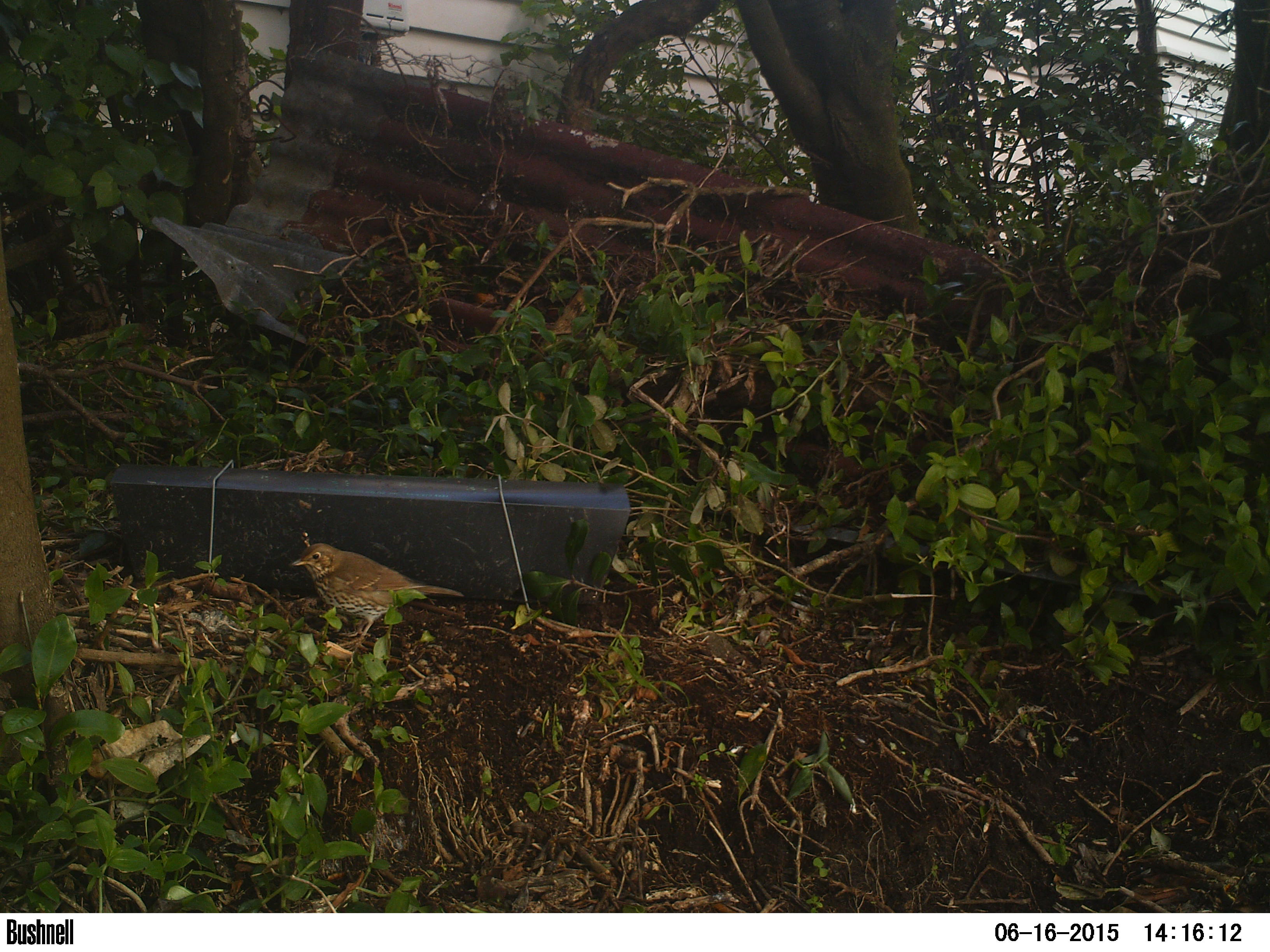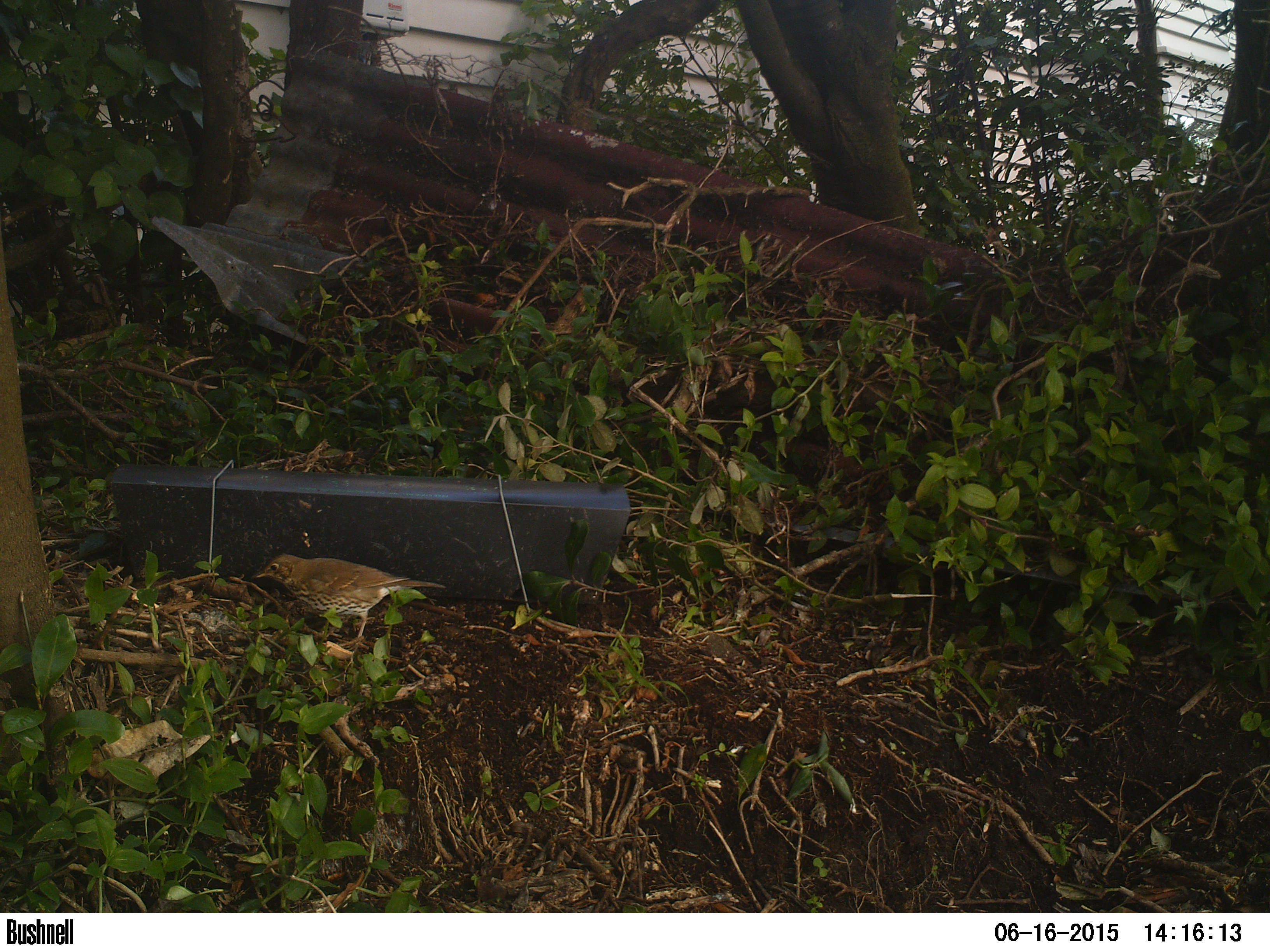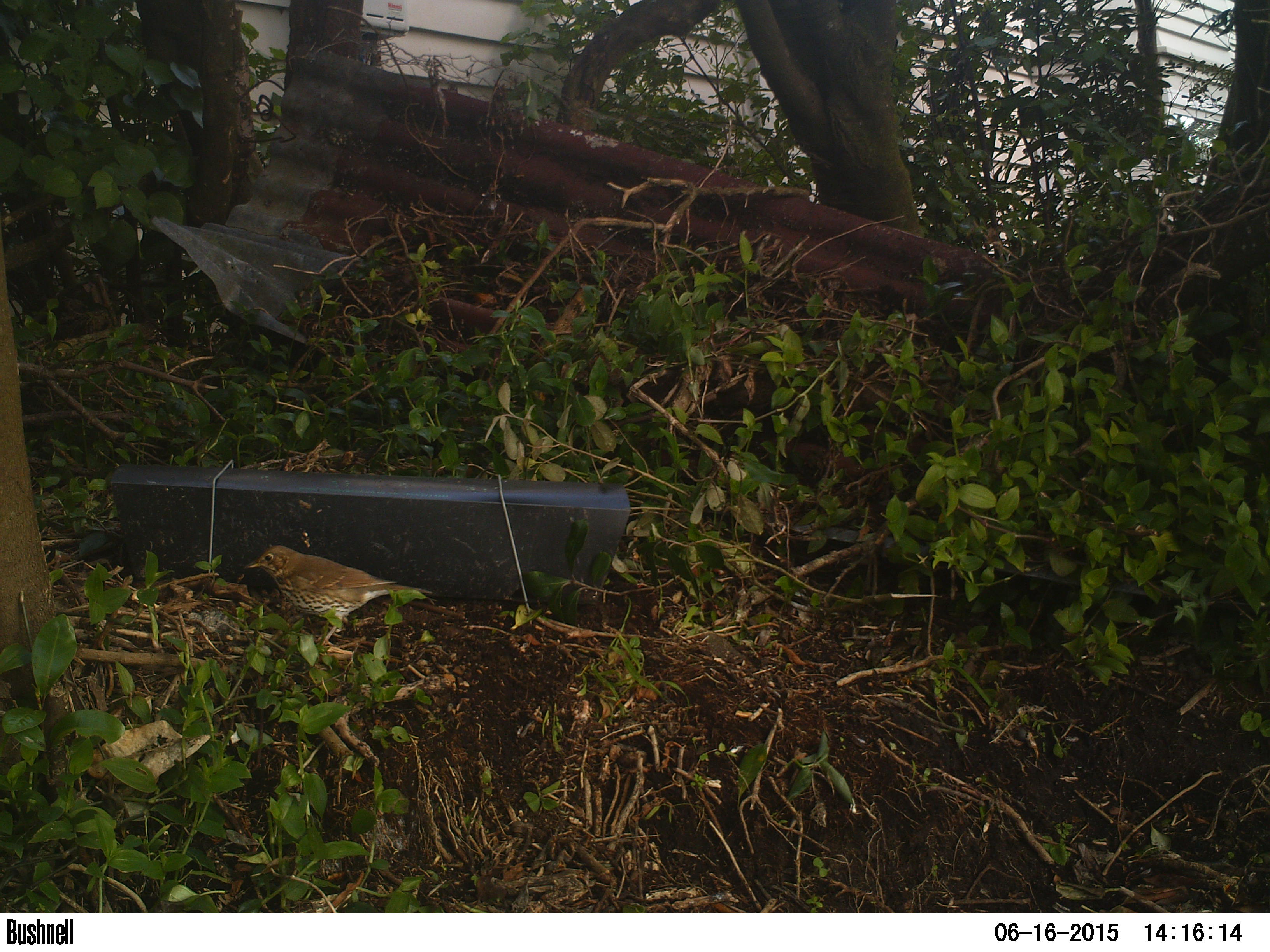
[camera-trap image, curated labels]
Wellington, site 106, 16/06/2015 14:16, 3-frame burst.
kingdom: Animalia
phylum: Chordata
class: Aves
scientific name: Aves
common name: bird